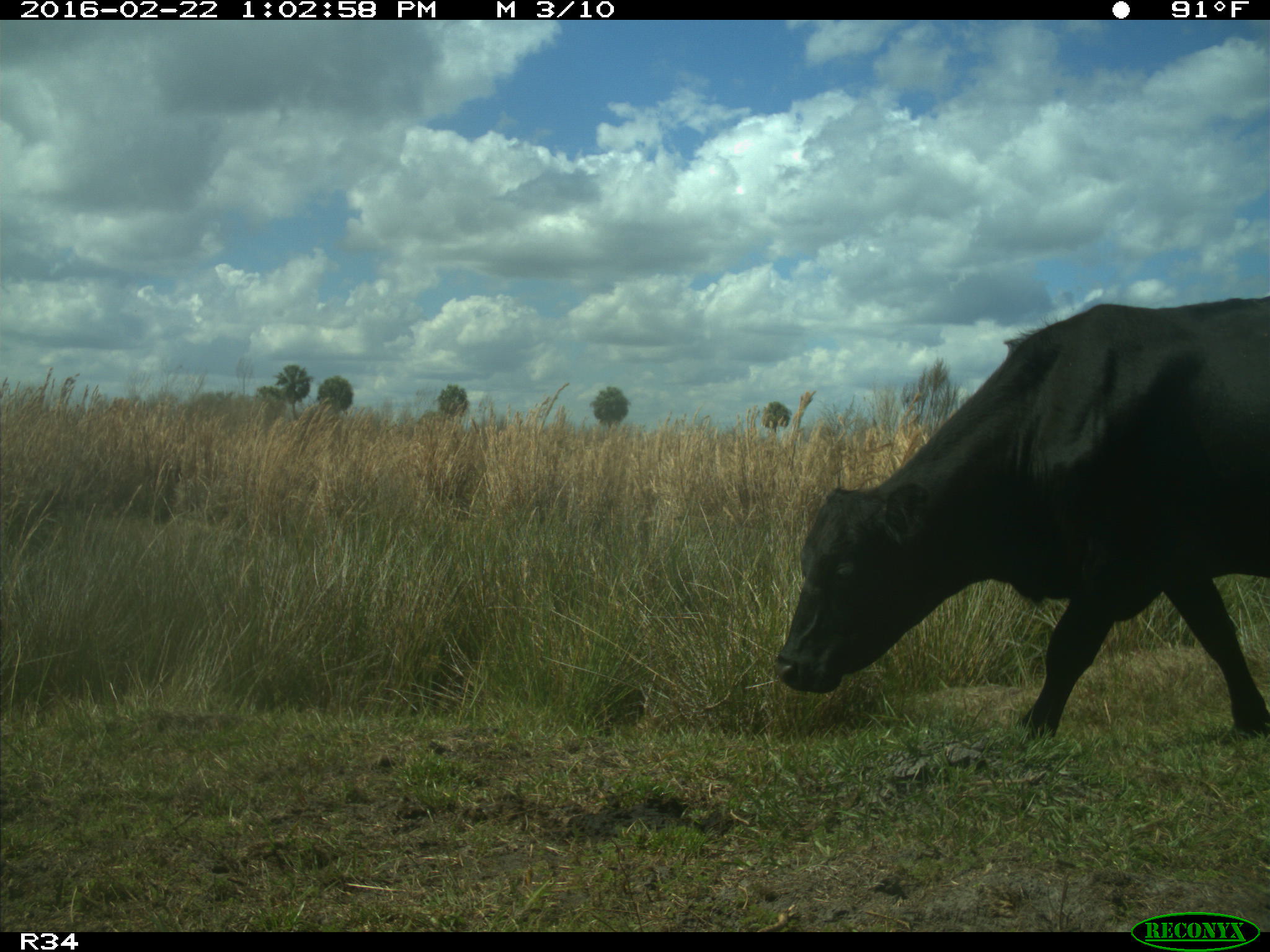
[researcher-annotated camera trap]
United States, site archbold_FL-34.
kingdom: Animalia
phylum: Chordata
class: Mammalia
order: Artiodactyla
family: Bovidae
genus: Bos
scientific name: Bos taurus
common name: domestic cow